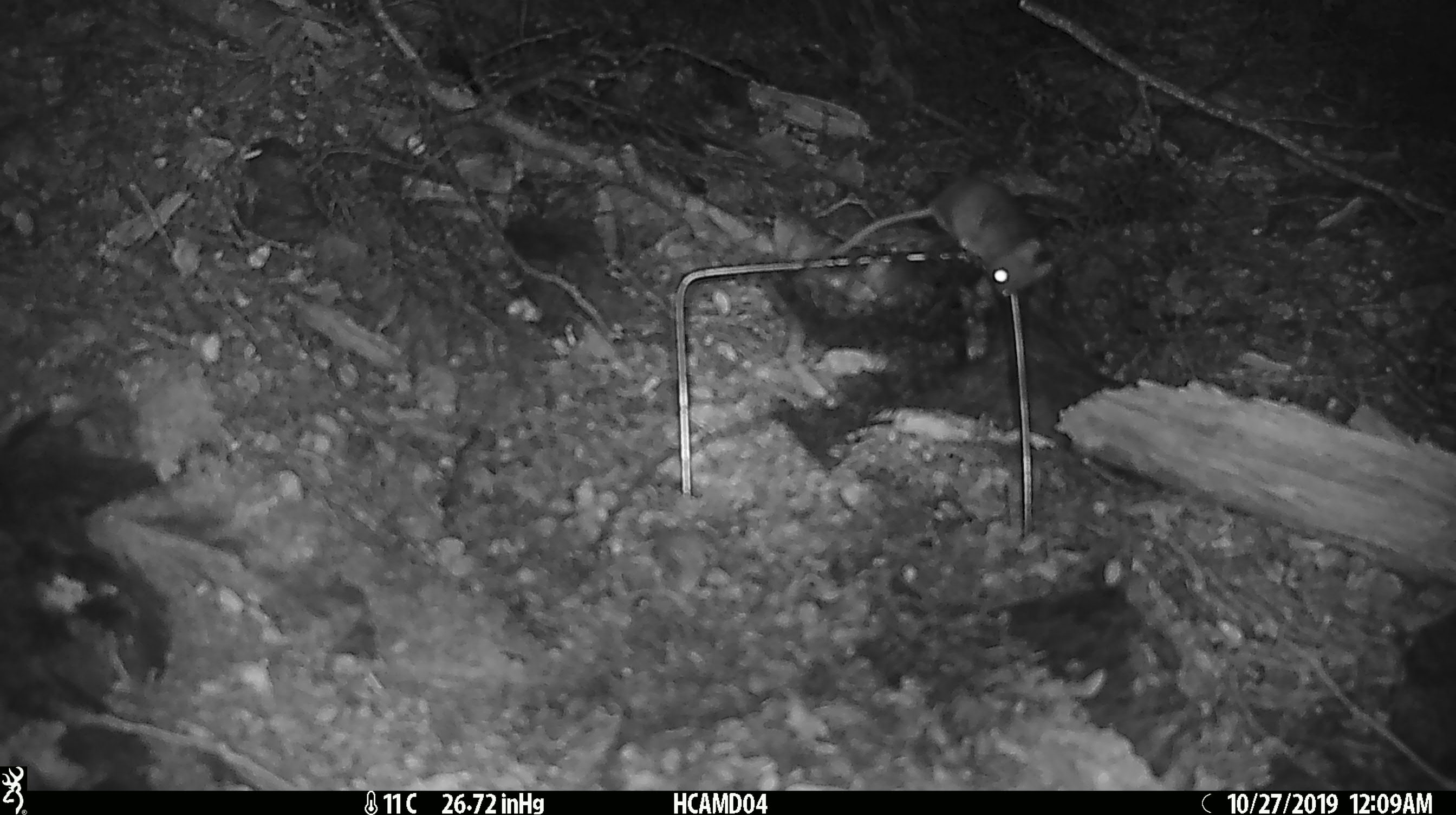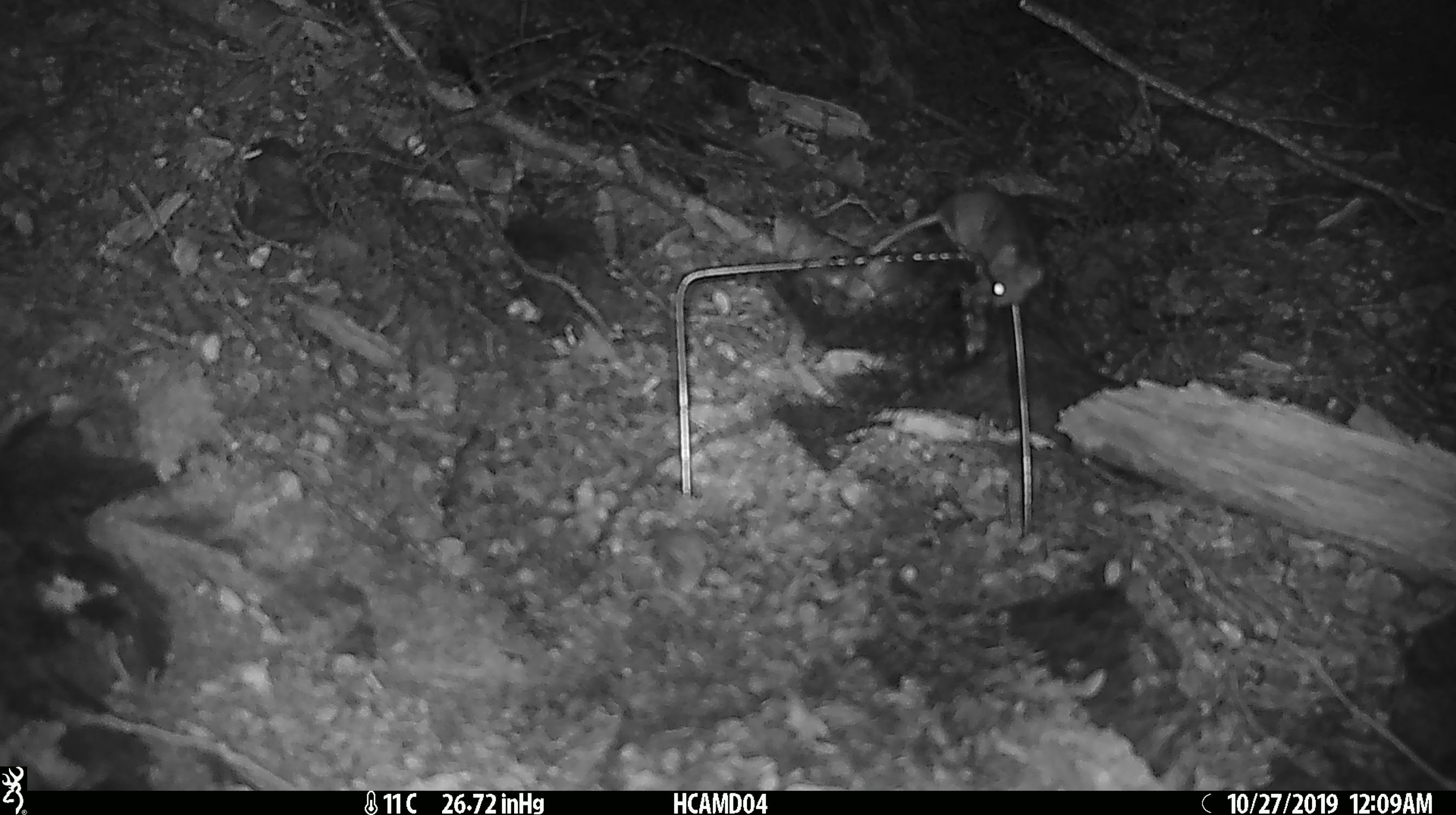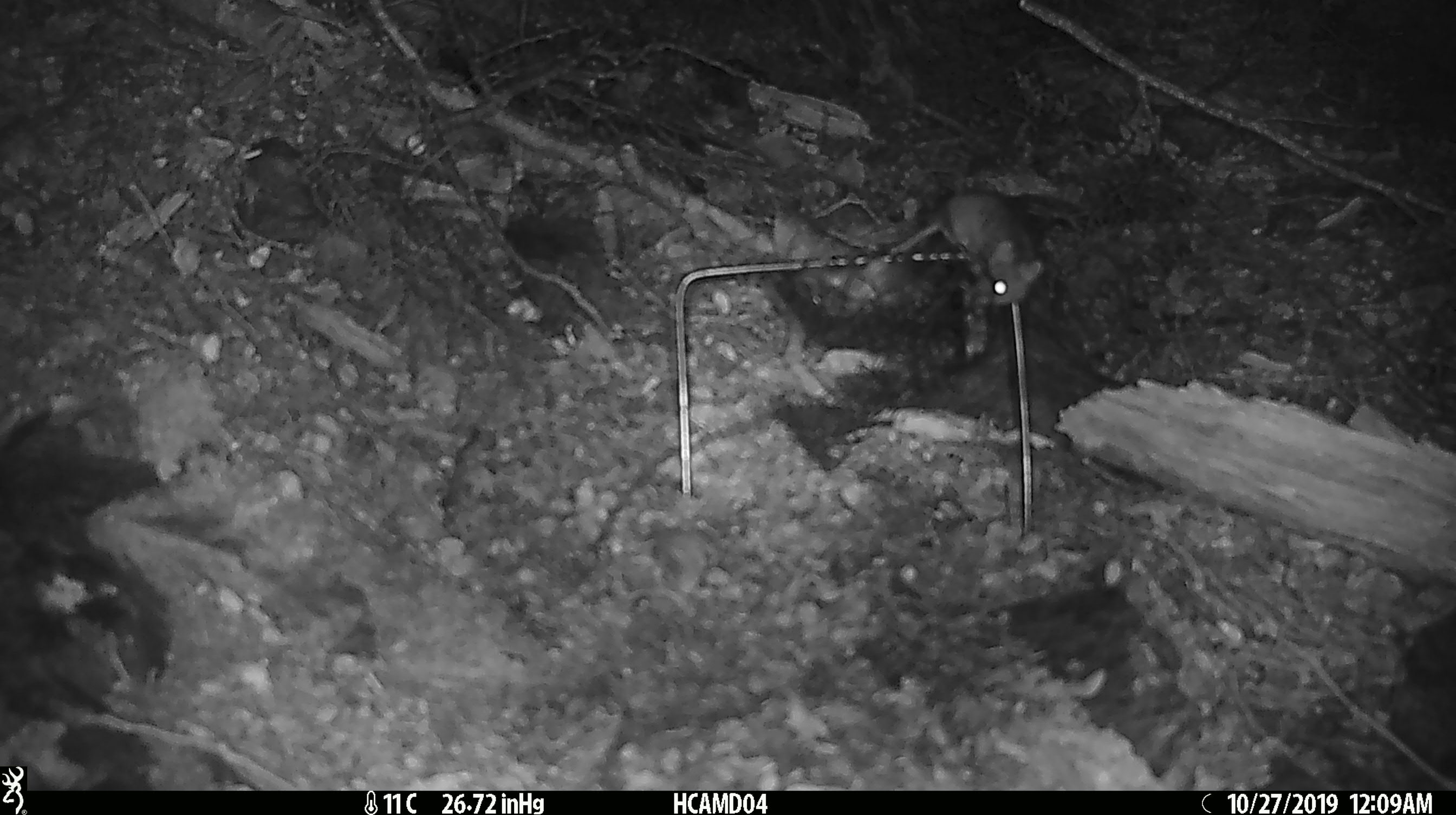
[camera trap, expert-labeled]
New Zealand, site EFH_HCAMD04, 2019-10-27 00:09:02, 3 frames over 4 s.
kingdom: Animalia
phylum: Chordata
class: Mammalia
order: Rodentia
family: Muridae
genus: Mus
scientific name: Mus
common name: mouse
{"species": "mouse (Mus)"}